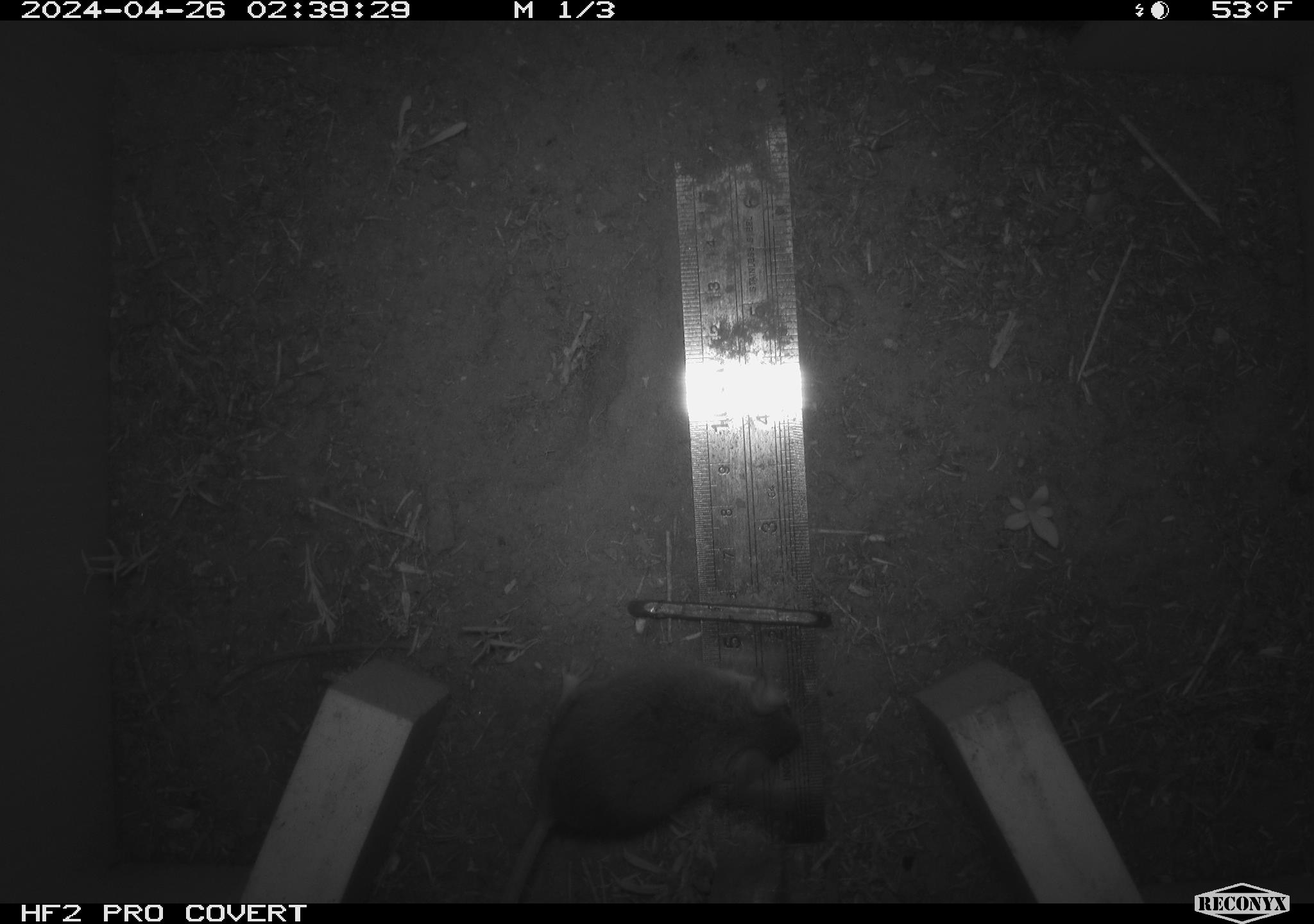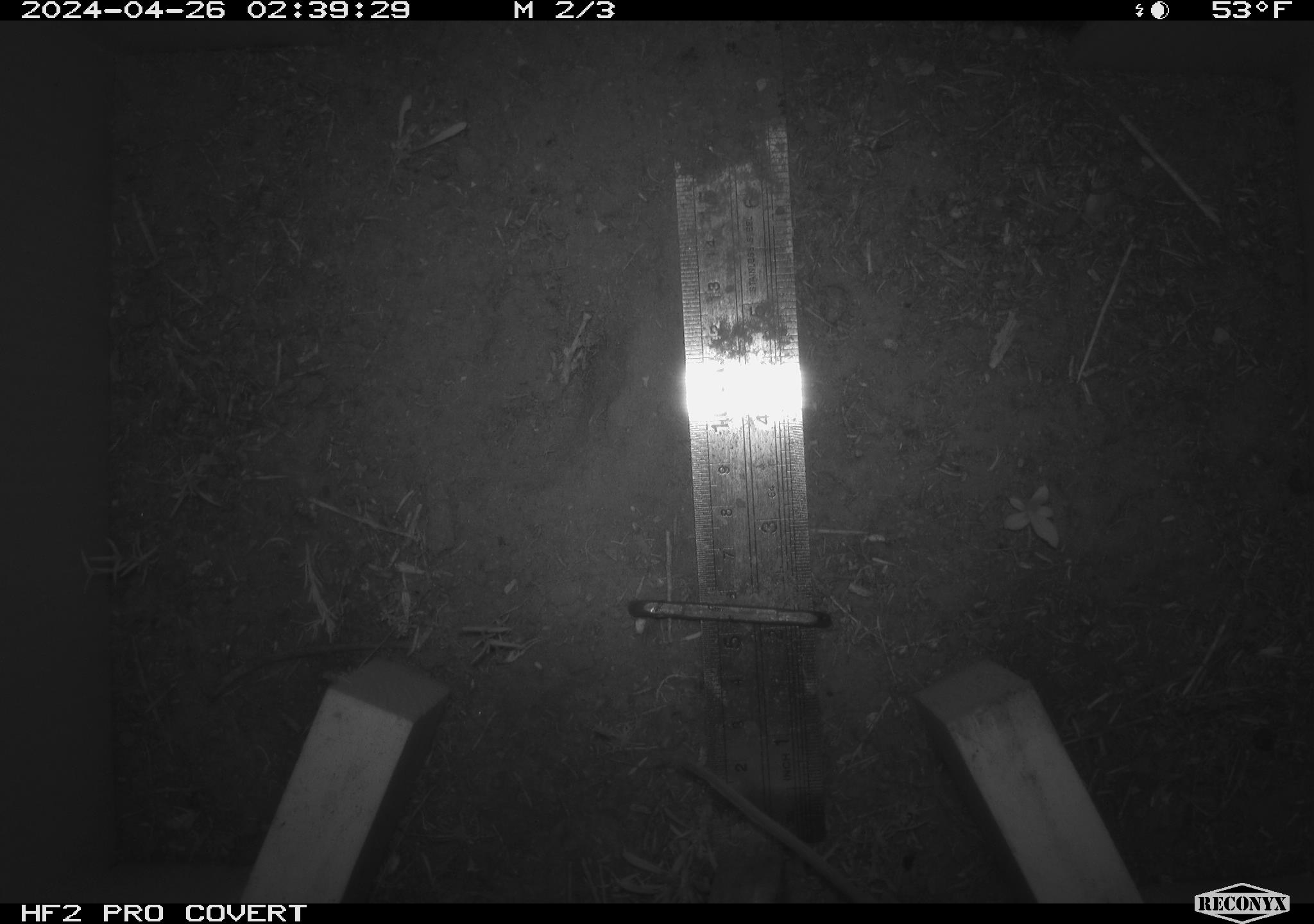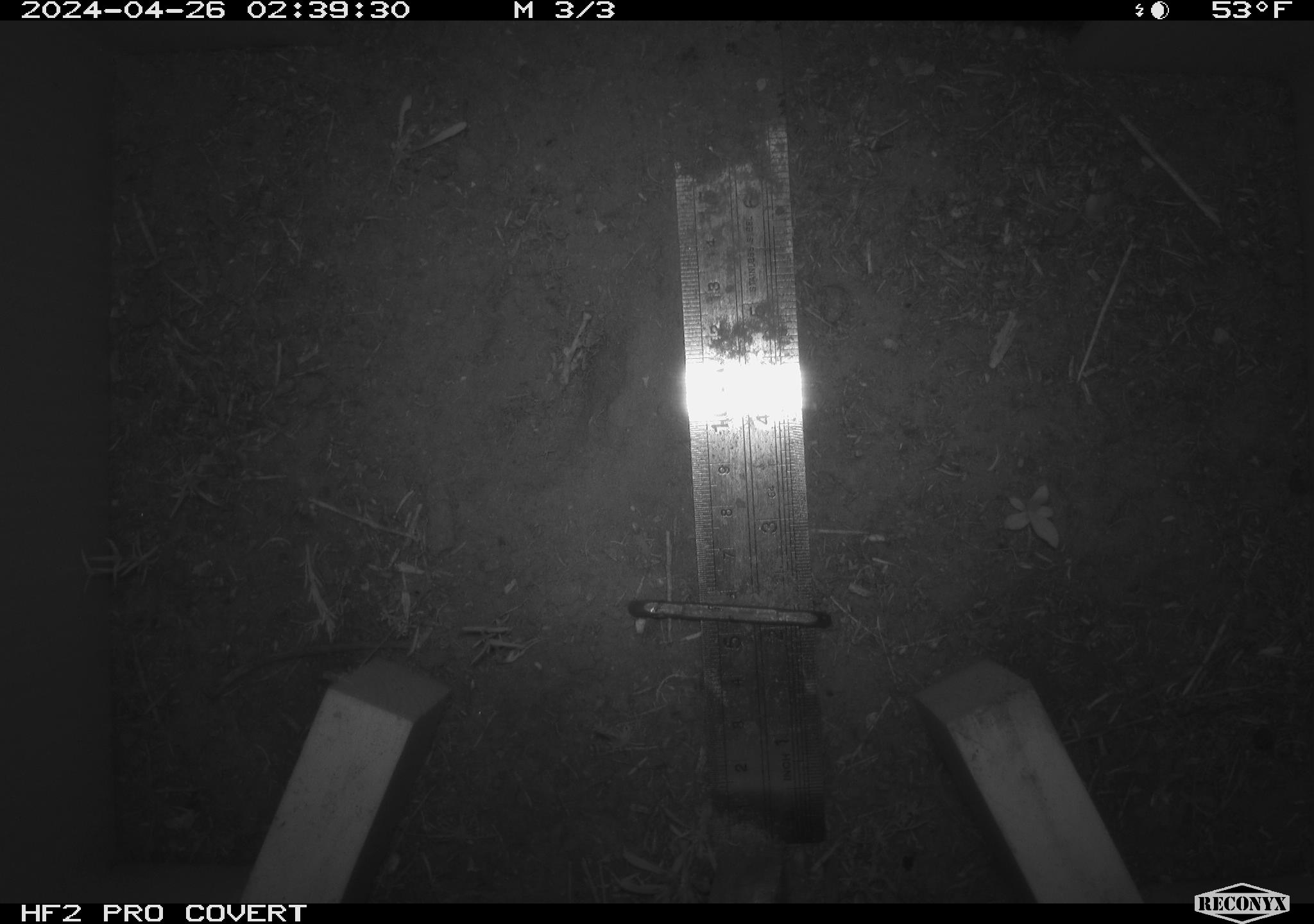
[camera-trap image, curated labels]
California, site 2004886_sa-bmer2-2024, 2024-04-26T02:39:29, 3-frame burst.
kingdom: Animalia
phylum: Chordata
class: Mammalia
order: Rodentia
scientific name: Rodentia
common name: mouse species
Mouse species (Rodentia).